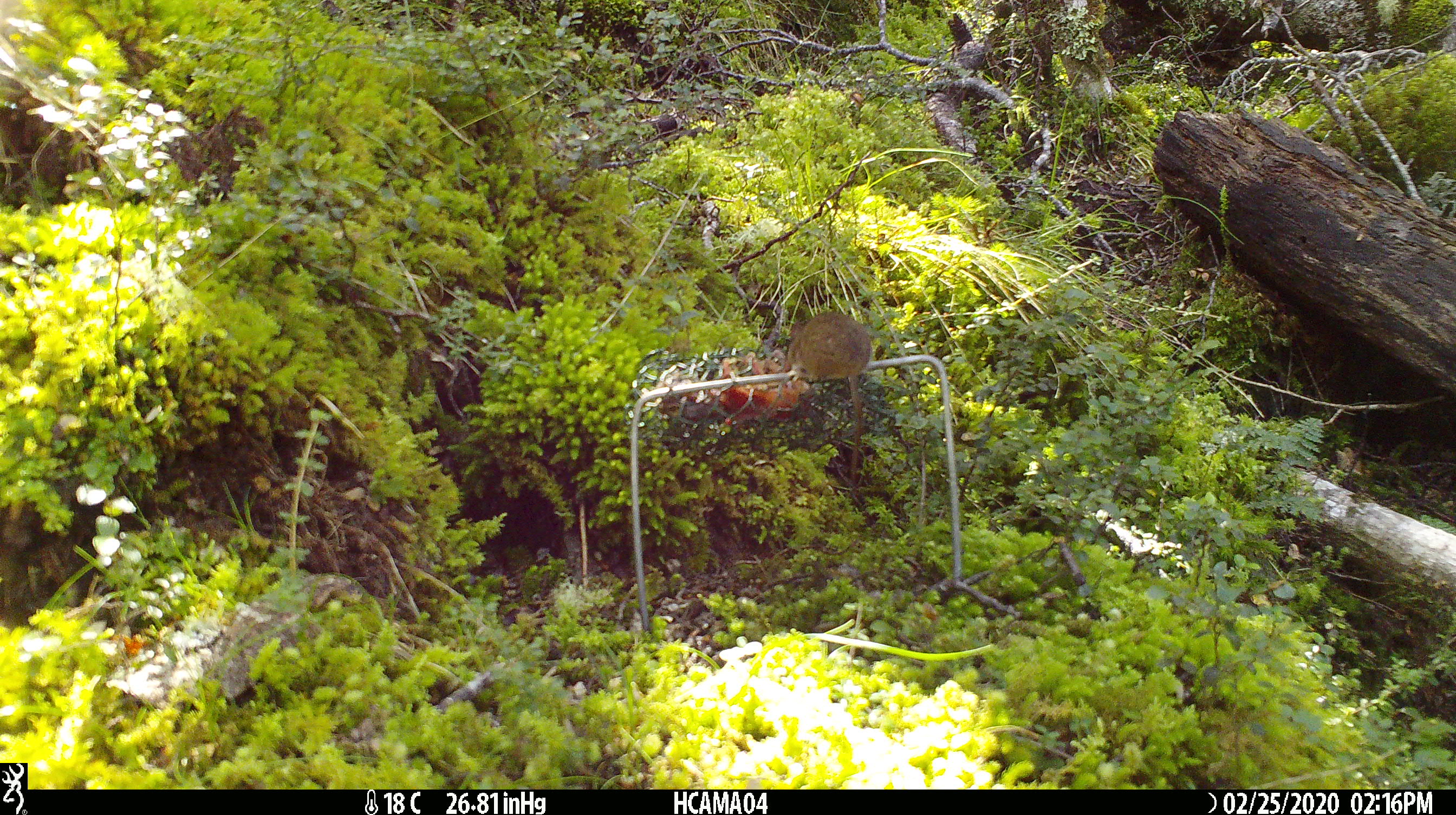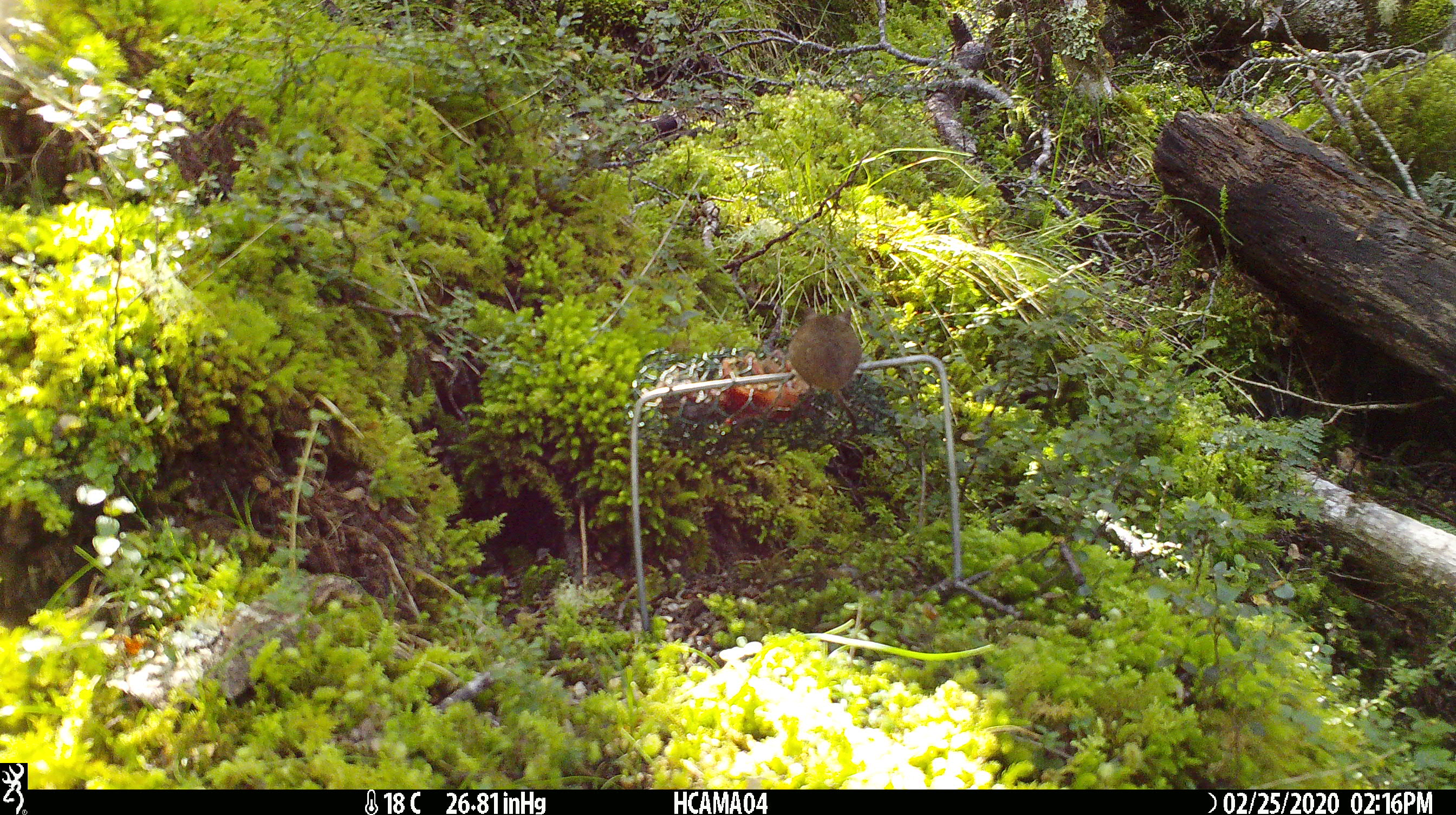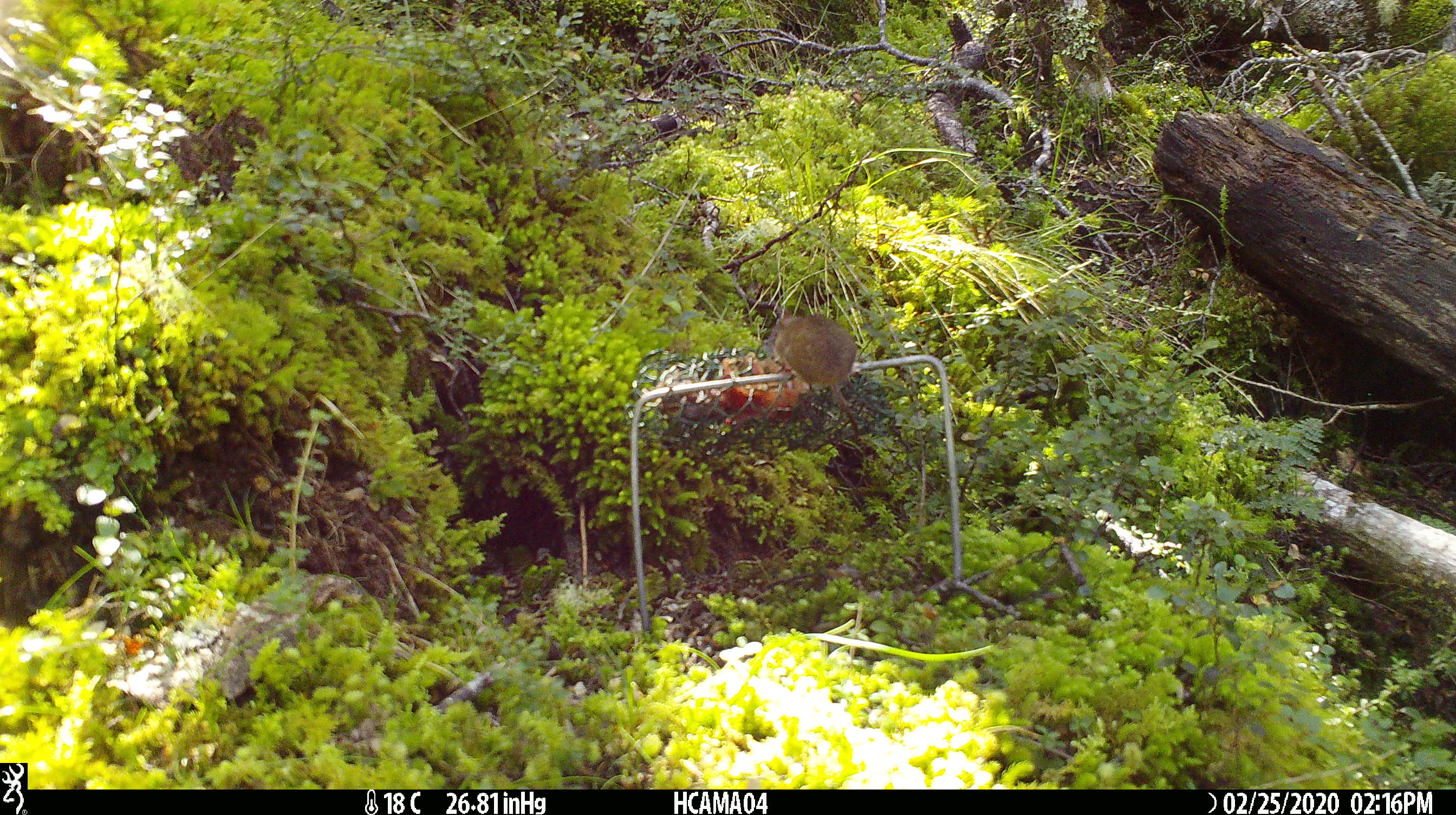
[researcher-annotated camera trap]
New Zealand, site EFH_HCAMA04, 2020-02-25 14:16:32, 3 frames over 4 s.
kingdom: Animalia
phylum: Chordata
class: Mammalia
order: Rodentia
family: Muridae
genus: Mus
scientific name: Mus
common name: mouse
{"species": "mouse (Mus)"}